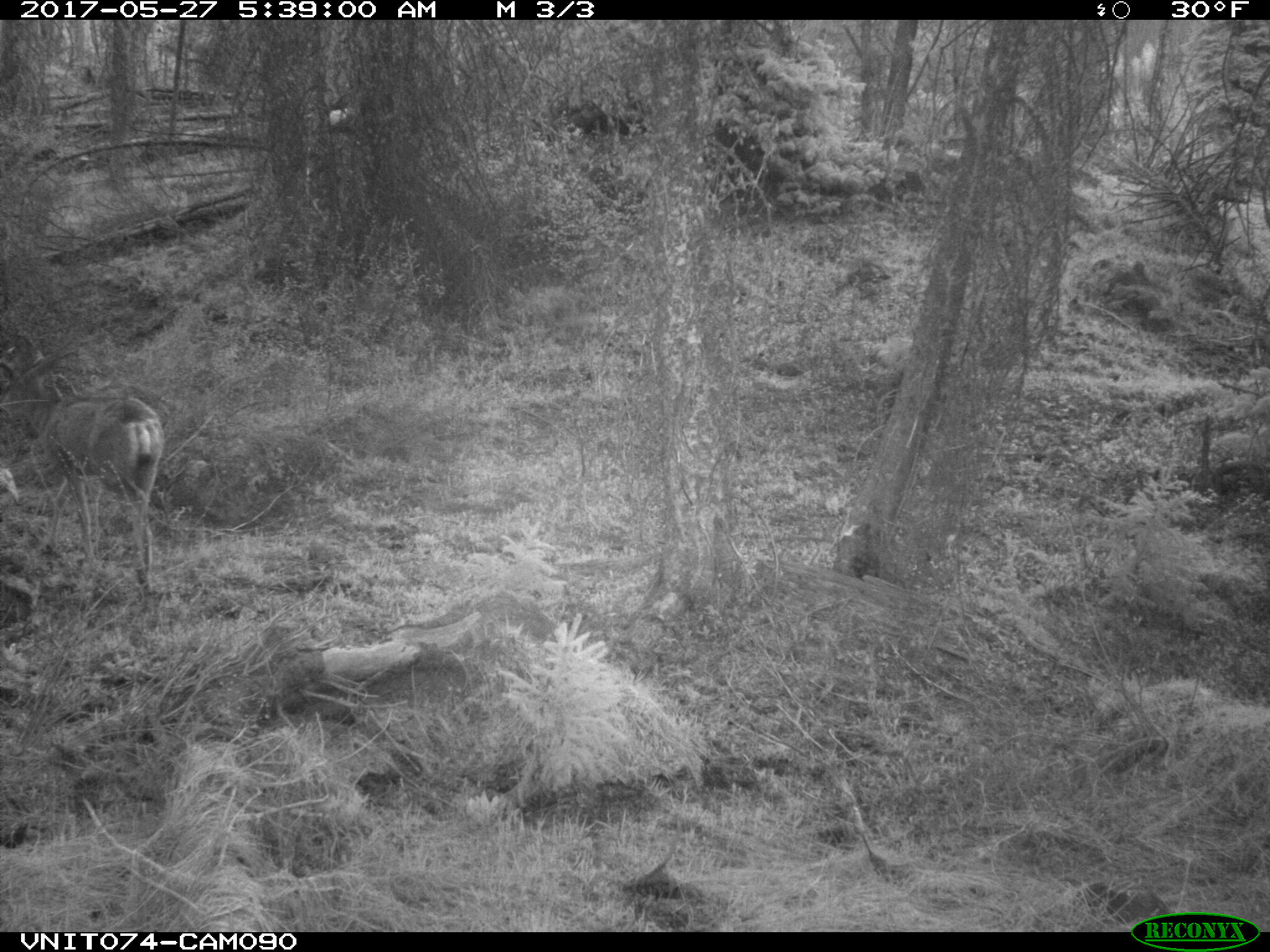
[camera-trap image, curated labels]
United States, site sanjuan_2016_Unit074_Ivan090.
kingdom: Animalia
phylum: Chordata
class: Mammalia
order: Artiodactyla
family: Cervidae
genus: Odocoileus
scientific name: Odocoileus hemionus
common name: mule deer